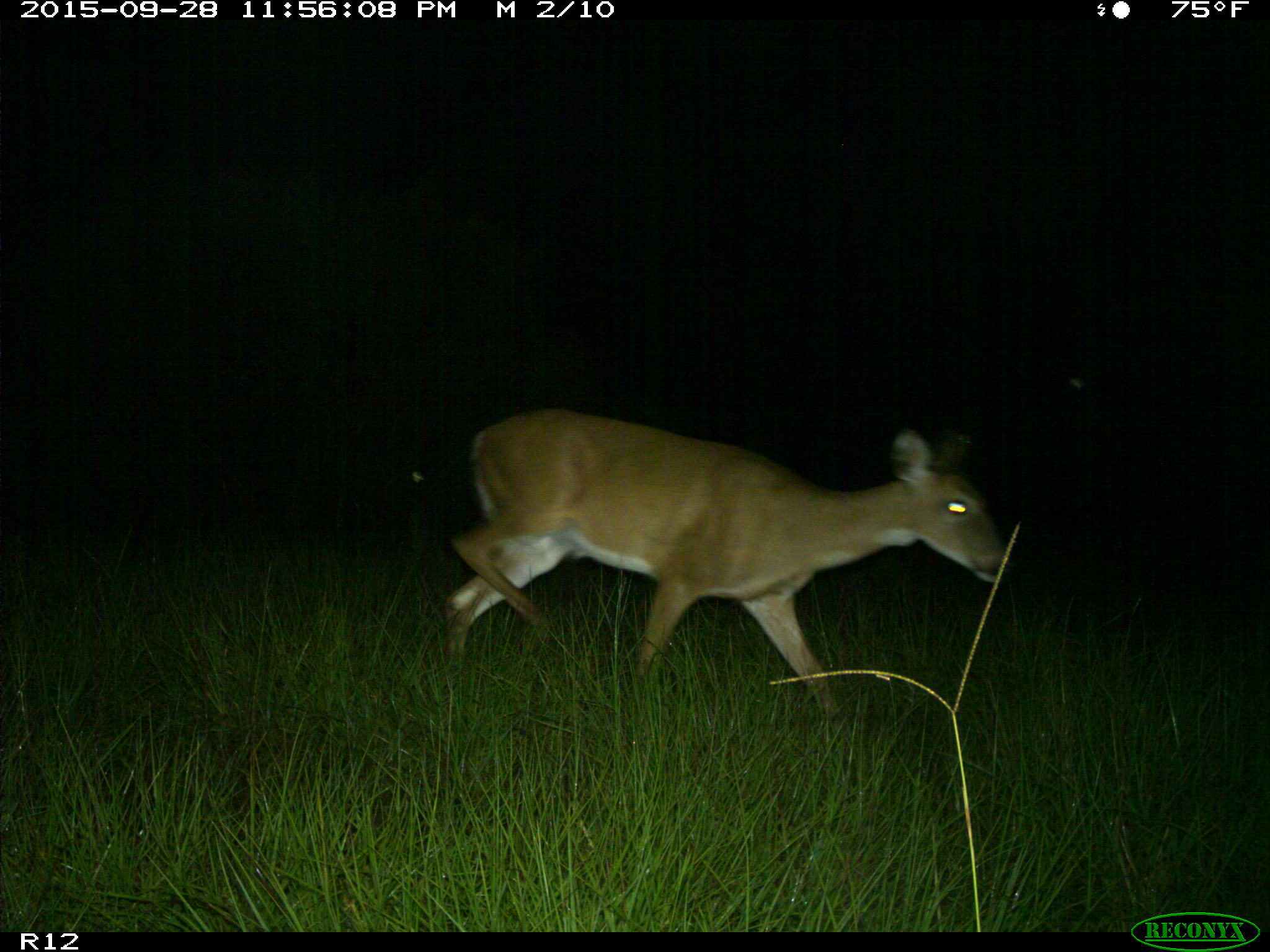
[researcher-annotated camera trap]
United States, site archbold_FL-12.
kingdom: Animalia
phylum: Chordata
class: Mammalia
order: Artiodactyla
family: Cervidae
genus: Odocoileus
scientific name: Odocoileus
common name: deer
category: unidentified deer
Unidentified deer (deer) (Odocoileus).